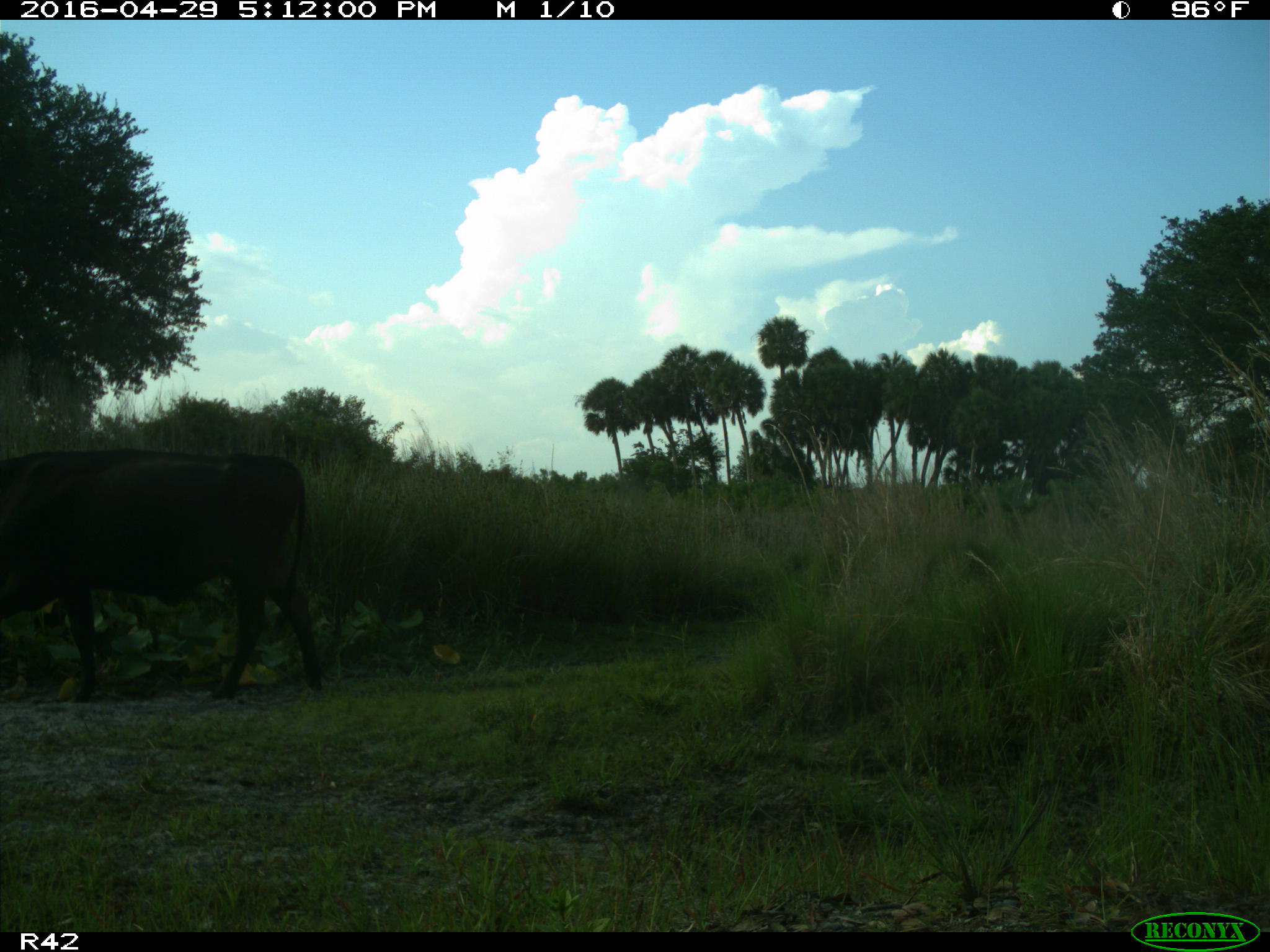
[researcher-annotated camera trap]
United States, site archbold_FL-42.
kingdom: Animalia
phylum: Chordata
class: Mammalia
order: Artiodactyla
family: Bovidae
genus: Bos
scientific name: Bos taurus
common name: domestic cow